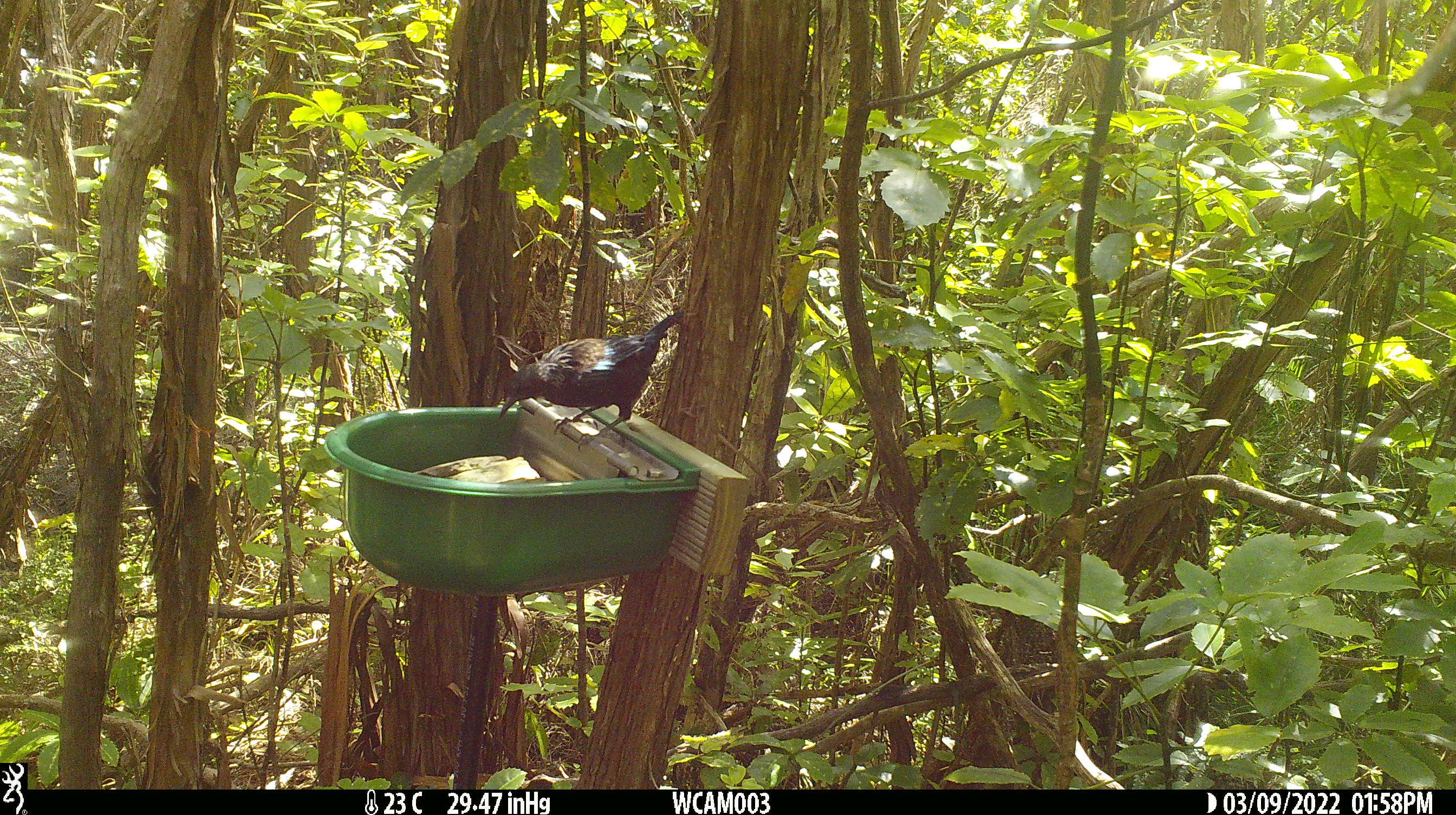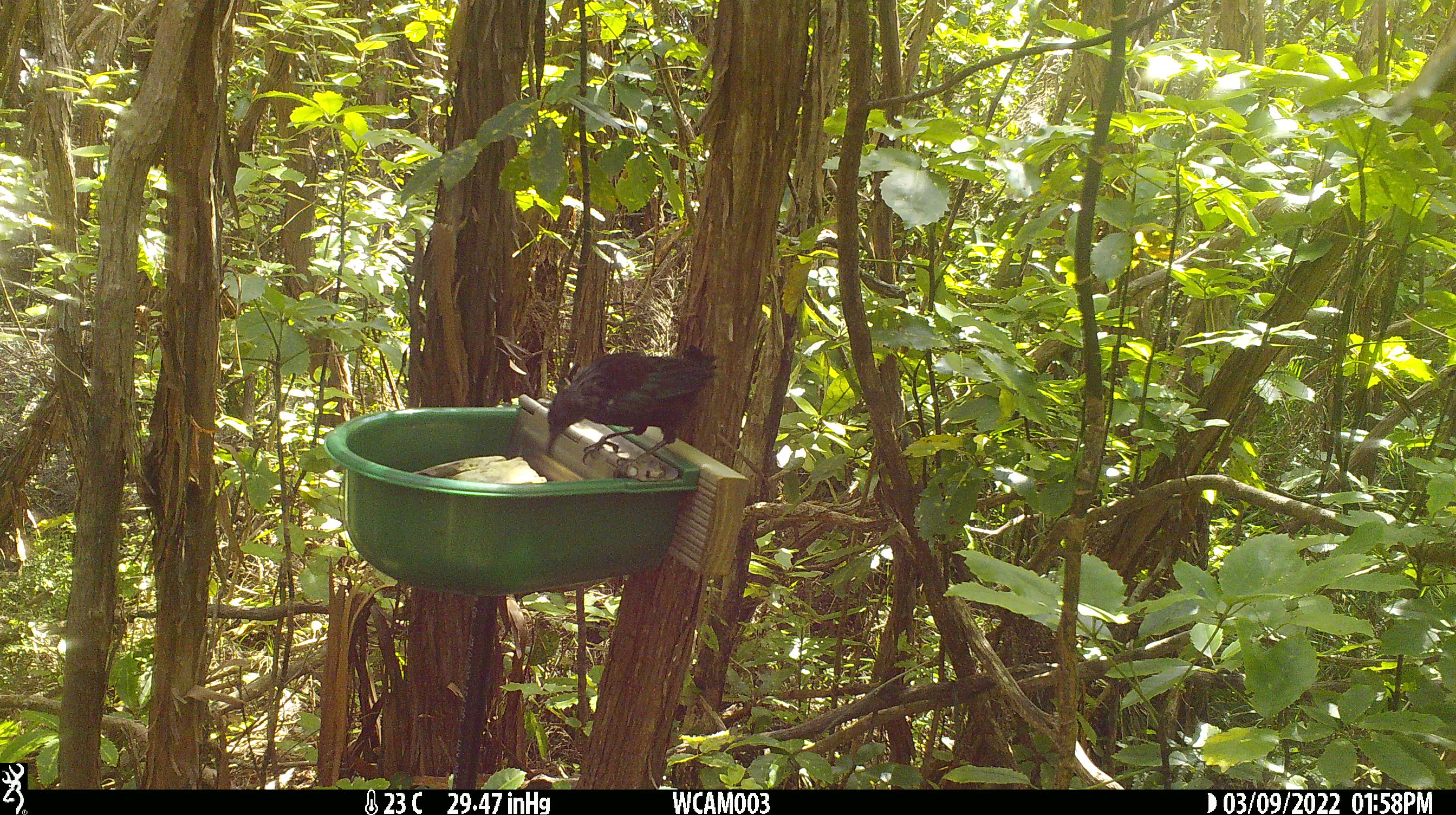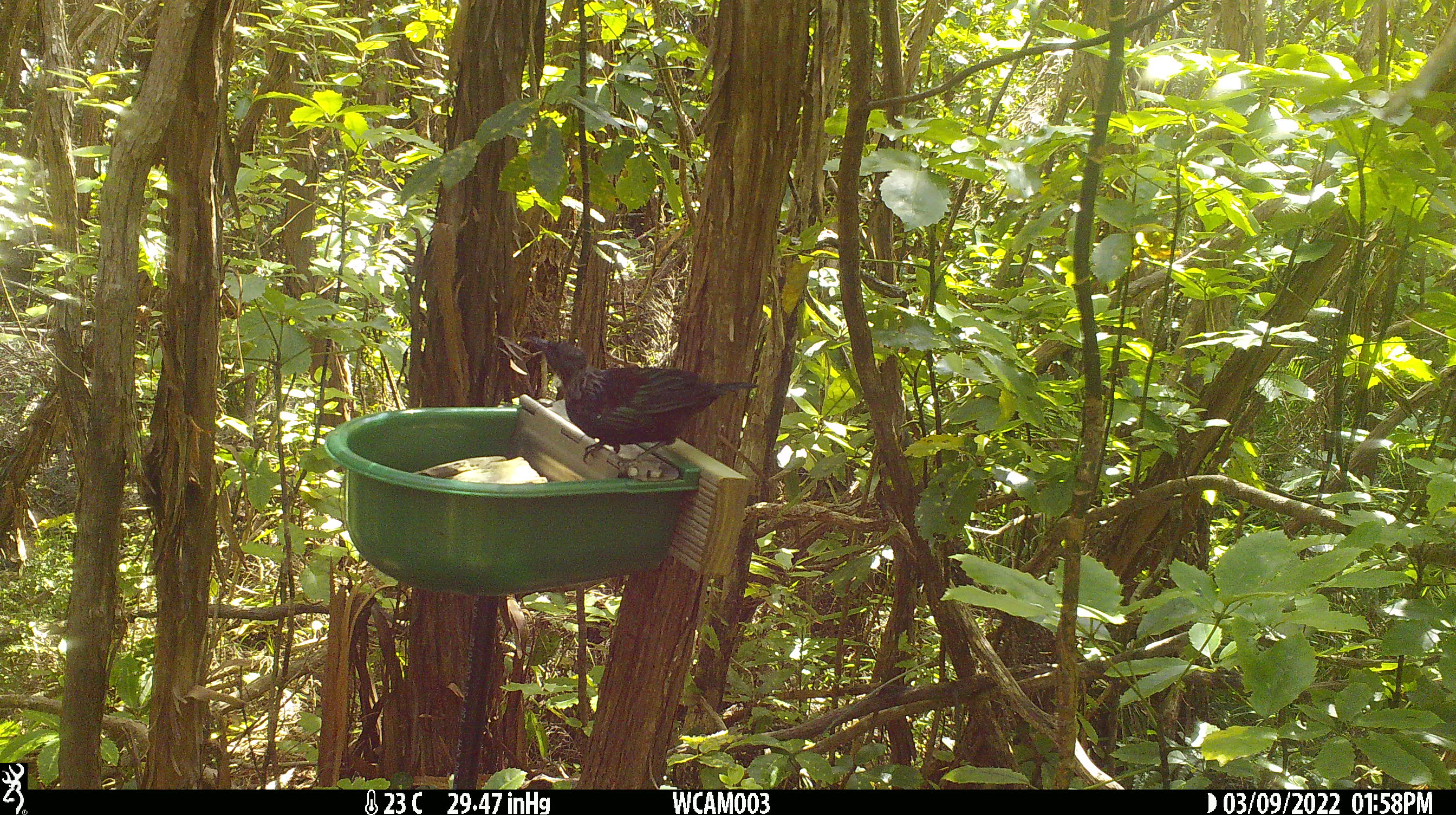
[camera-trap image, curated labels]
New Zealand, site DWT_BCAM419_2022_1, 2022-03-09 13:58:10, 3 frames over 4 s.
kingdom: Animalia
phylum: Chordata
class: Aves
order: Passeriformes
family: Meliphagidae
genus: Prosthemadera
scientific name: Prosthemadera novaeseelandiae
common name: tui